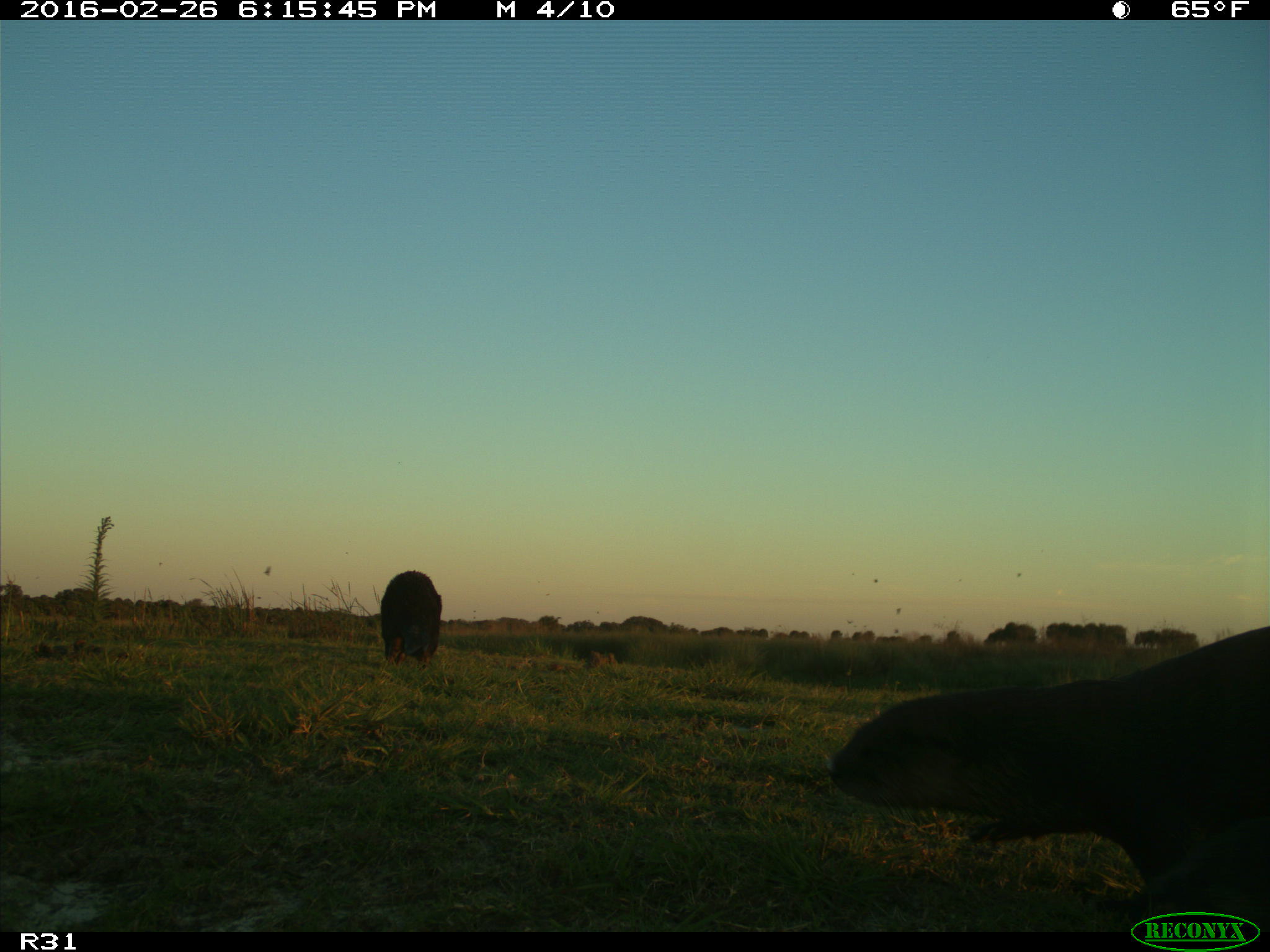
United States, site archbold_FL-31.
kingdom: Animalia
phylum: Chordata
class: Mammalia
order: Carnivora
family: Mustelidae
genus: Lontra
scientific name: Lontra canadensis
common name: north american river otter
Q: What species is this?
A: Lontra canadensis (north american river otter).